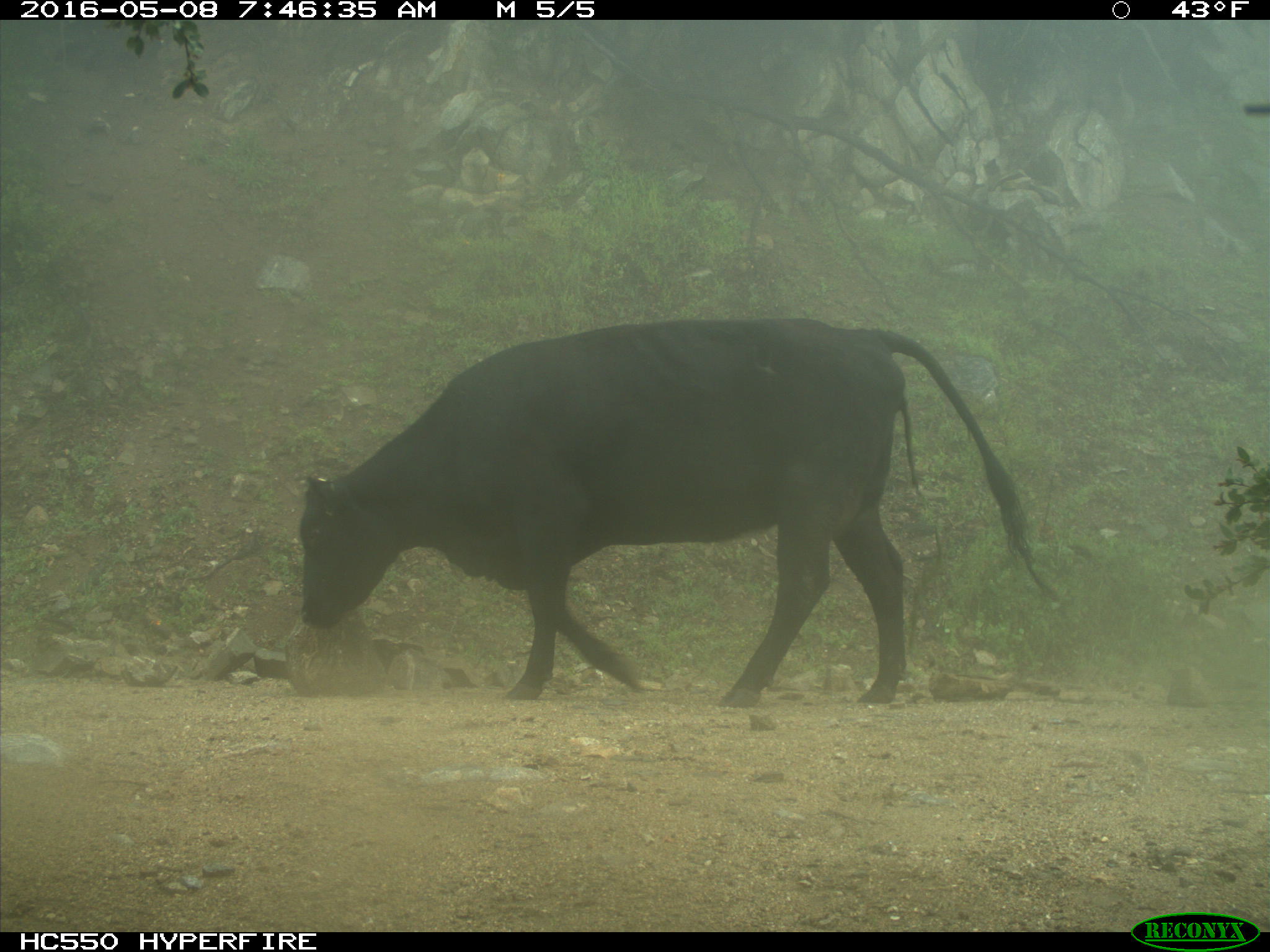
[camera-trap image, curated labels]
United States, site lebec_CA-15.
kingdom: Animalia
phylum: Chordata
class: Mammalia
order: Artiodactyla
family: Bovidae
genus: Bos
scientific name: Bos taurus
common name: domestic cow